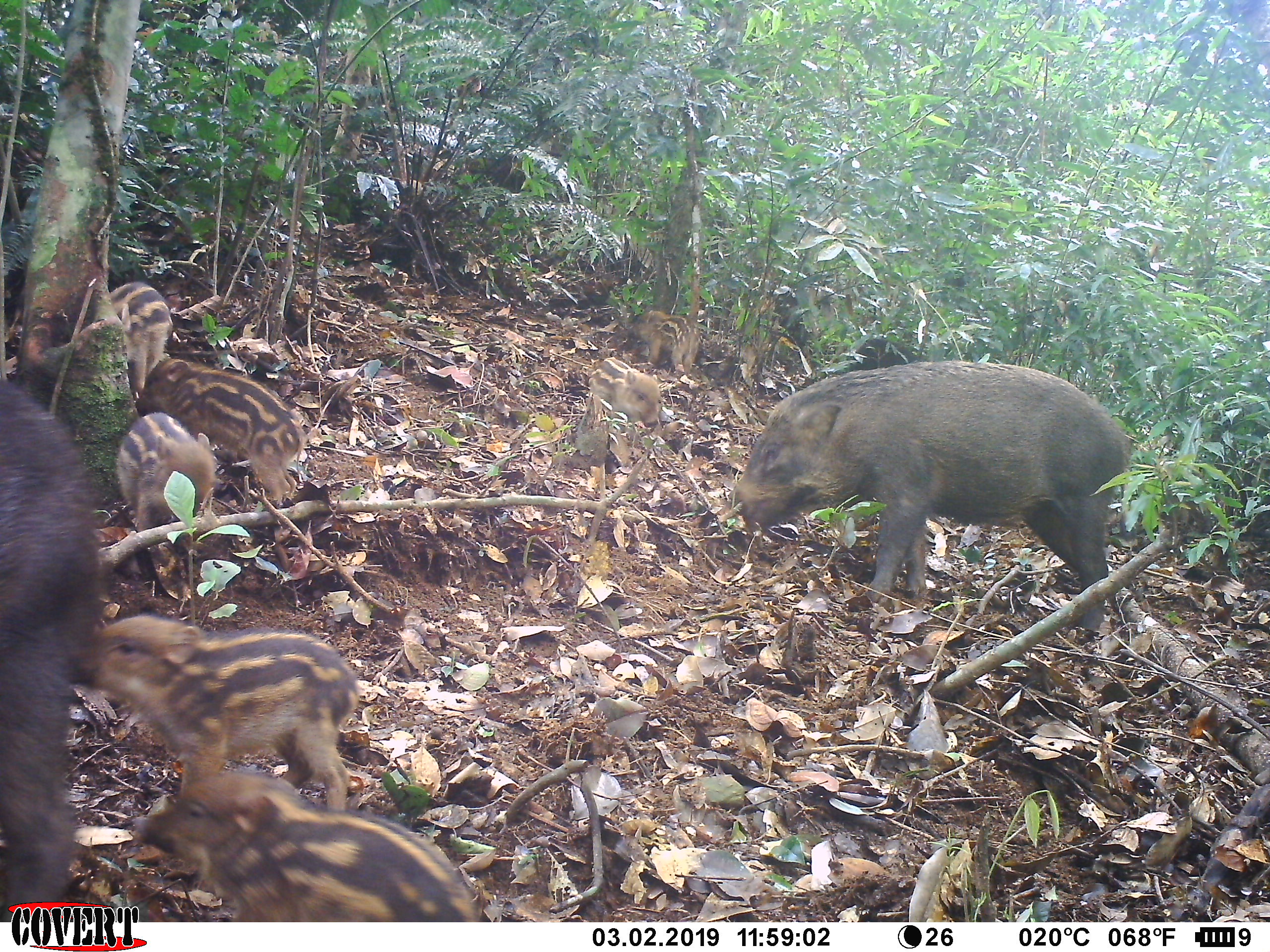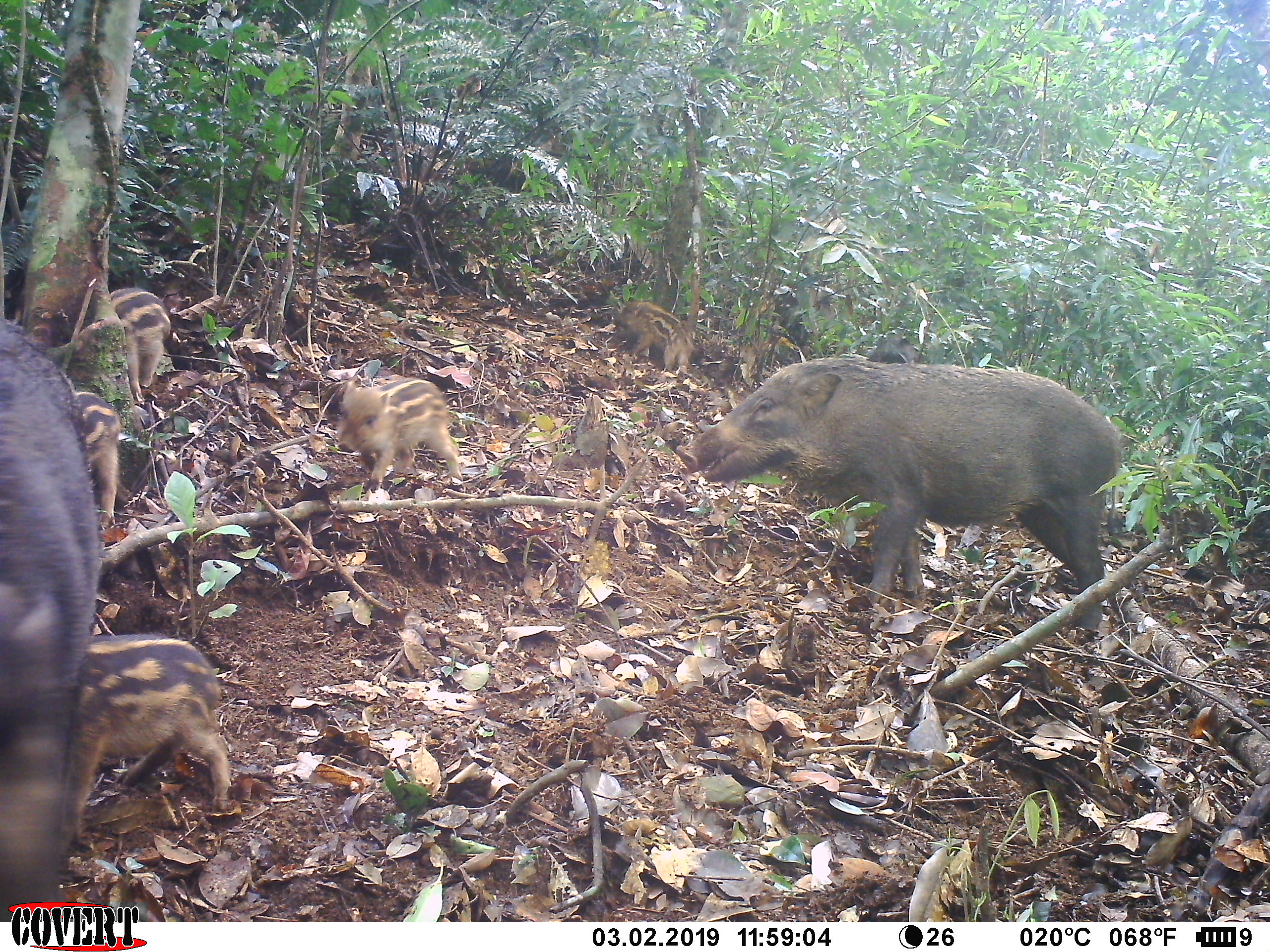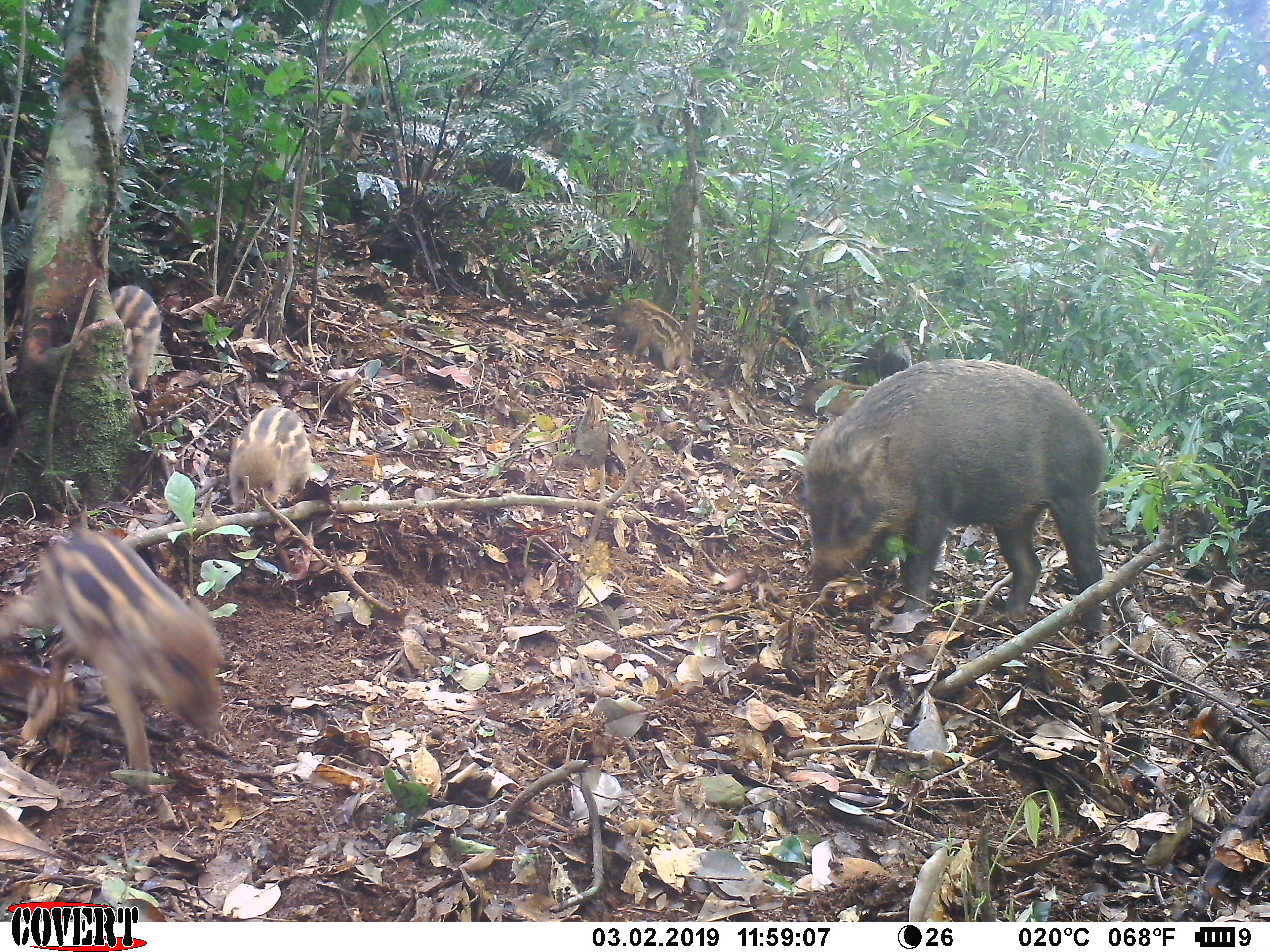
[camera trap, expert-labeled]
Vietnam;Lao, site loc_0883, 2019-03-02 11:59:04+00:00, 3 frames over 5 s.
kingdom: Animalia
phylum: Chordata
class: Mammalia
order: Artiodactyla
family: Suidae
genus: Sus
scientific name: Sus scrofa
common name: eurasian wild pig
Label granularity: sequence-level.